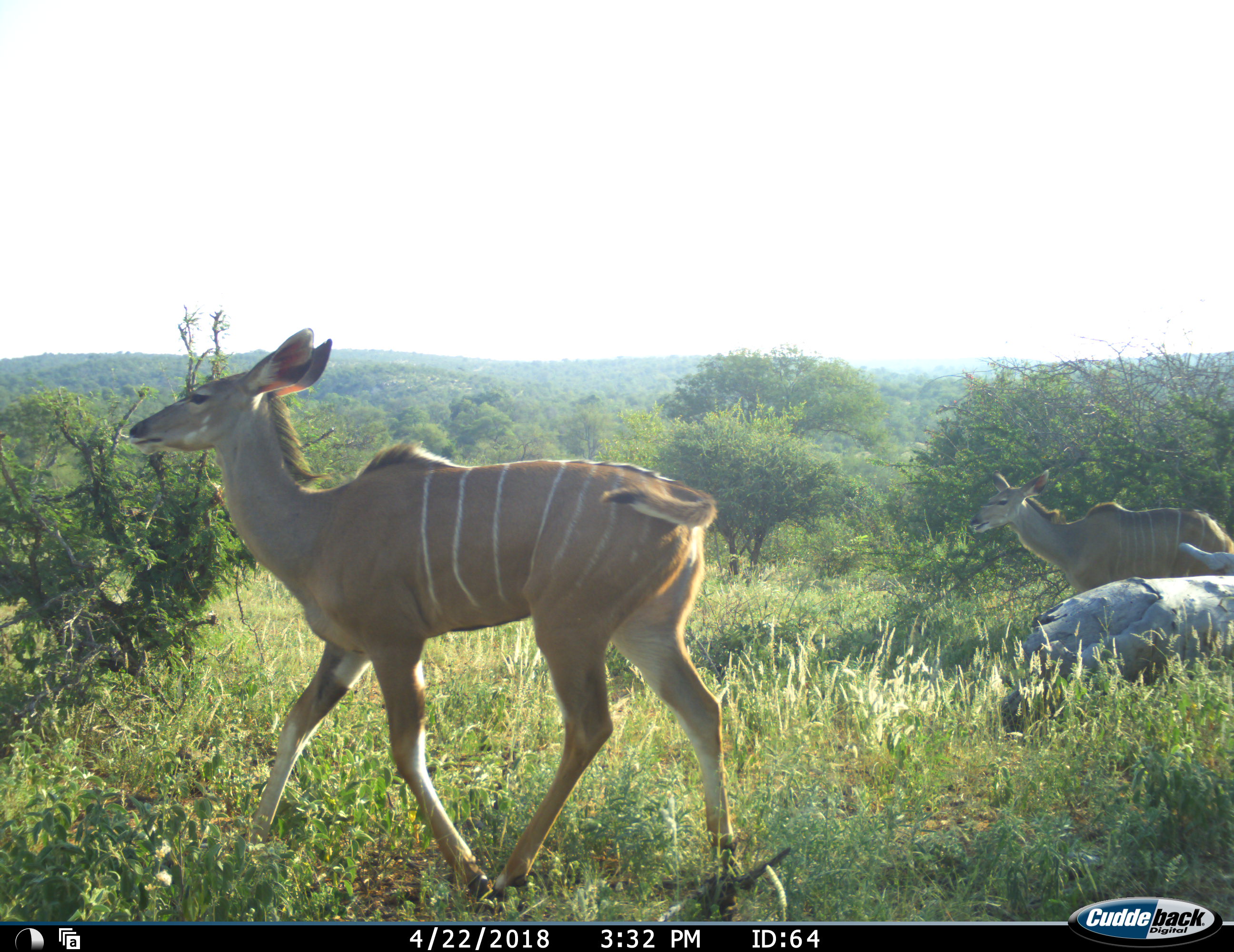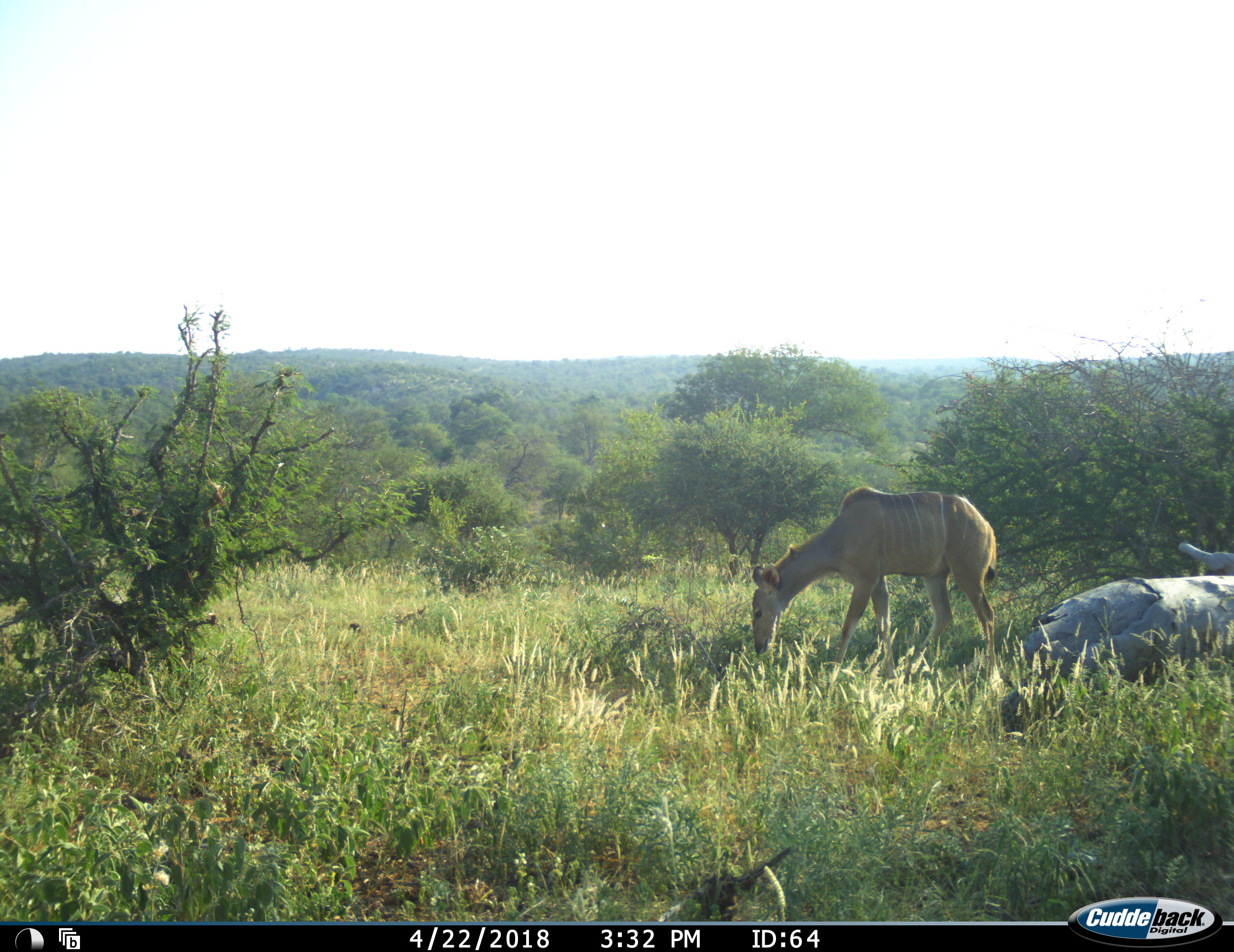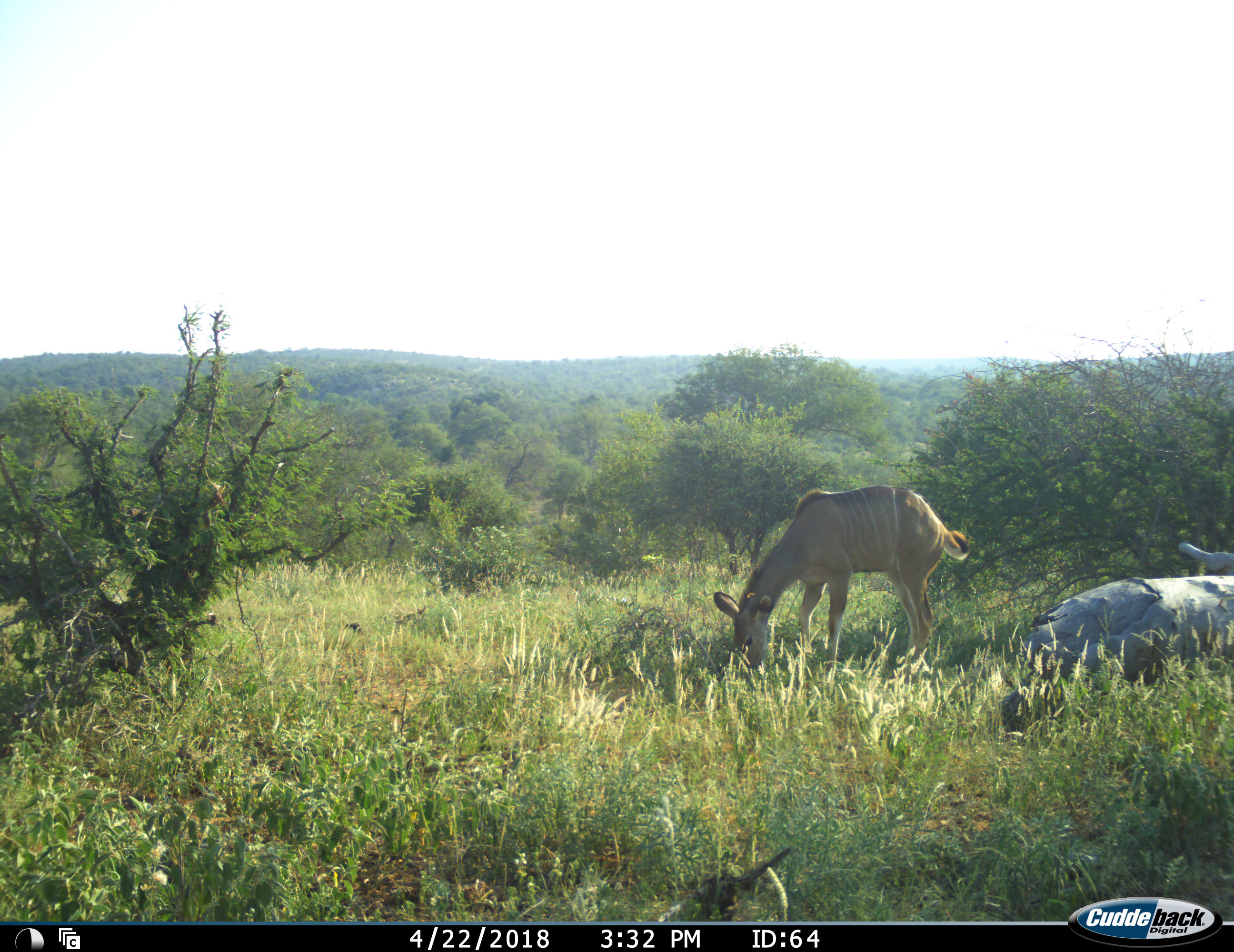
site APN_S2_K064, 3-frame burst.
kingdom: Animalia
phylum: Chordata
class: Mammalia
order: Artiodactyla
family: Bovidae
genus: Tragelaphus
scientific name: Tragelaphus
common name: kudu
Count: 2.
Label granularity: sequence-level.